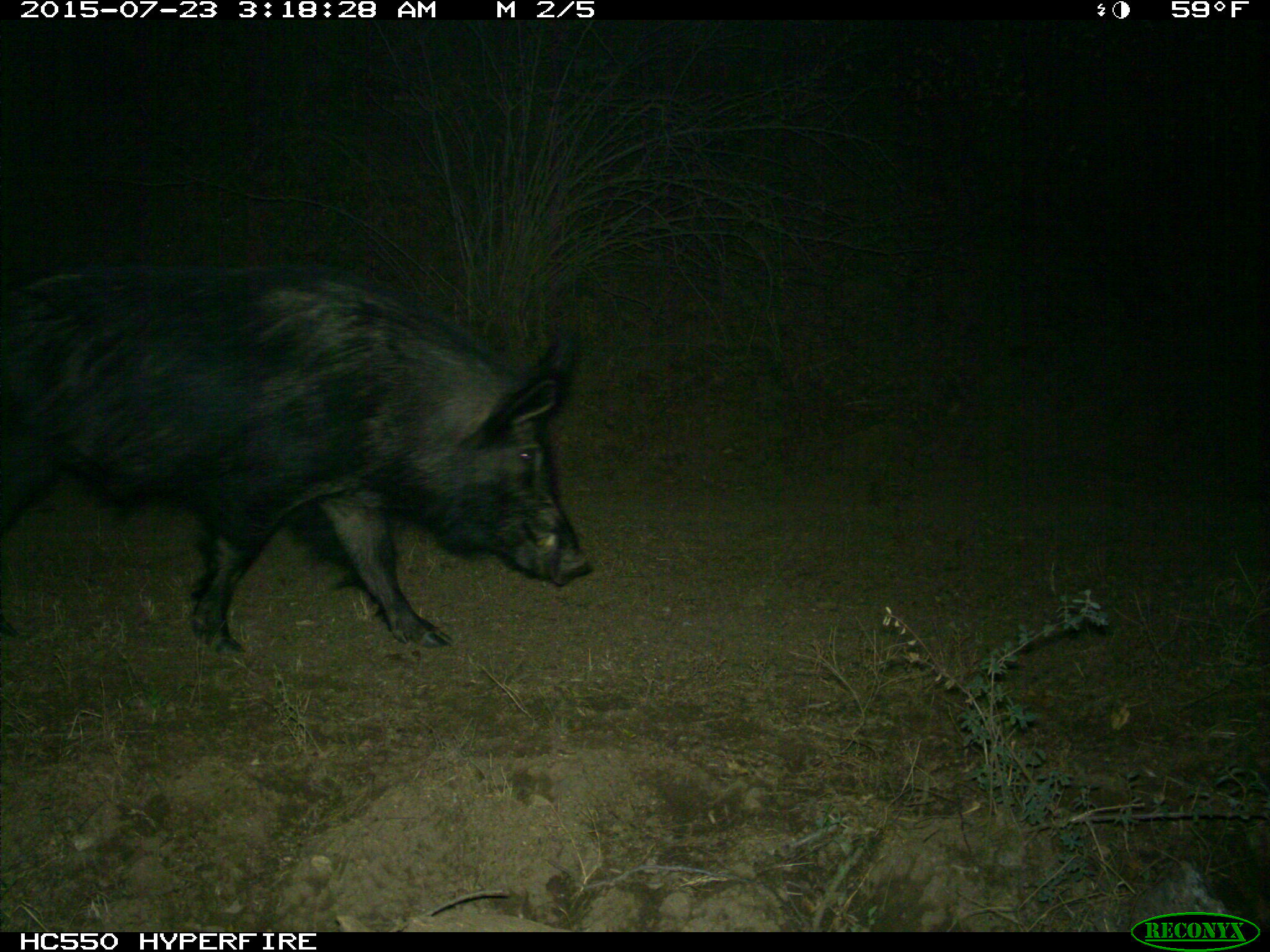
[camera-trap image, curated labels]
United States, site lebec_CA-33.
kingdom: Animalia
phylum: Chordata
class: Mammalia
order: Artiodactyla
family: Suidae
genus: Sus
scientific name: Sus scrofa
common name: wild boar